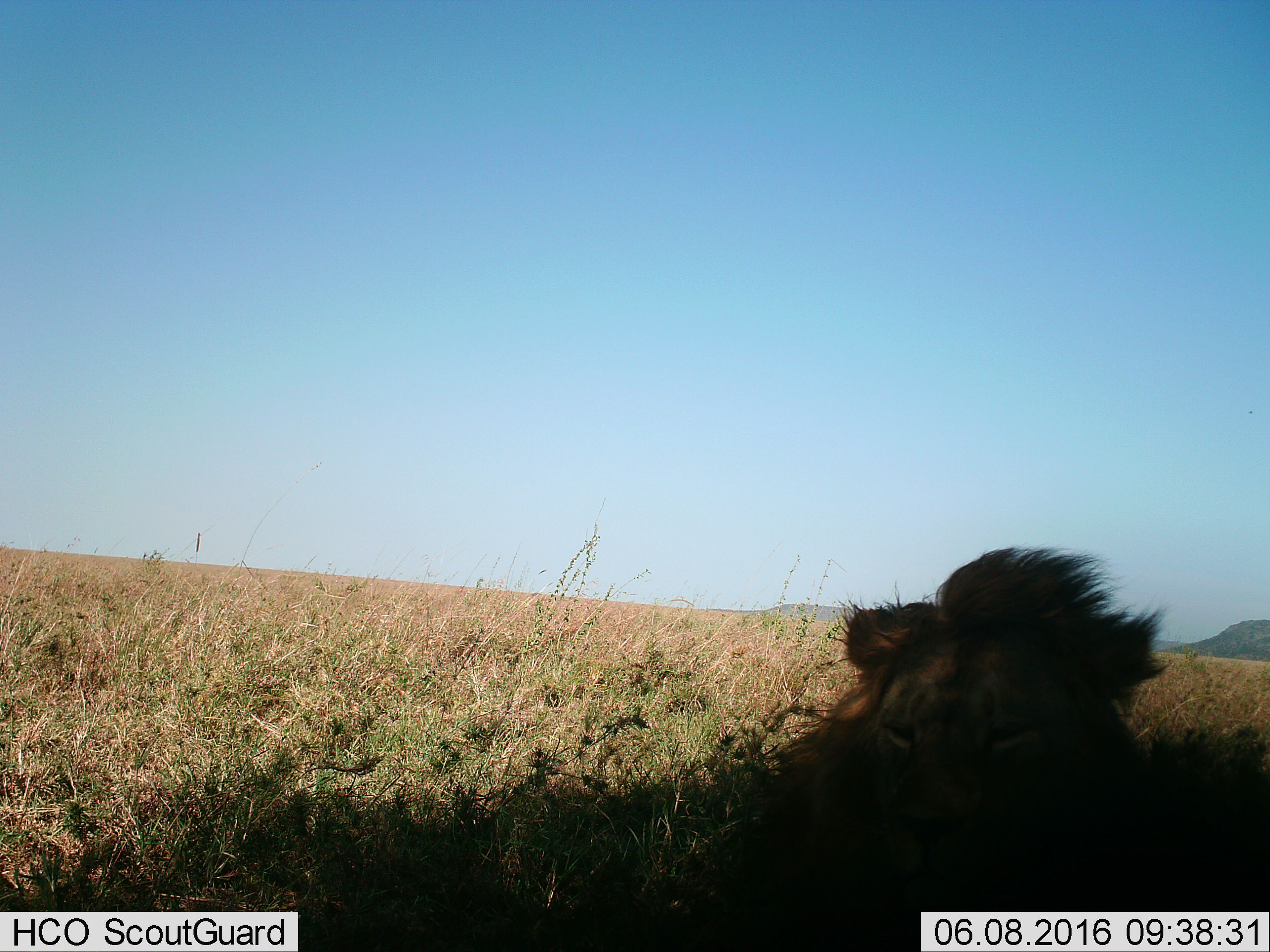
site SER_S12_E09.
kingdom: Animalia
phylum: Chordata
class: Mammalia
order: Carnivora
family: Felidae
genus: Panthera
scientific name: Panthera leo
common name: lion male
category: lionmale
Lionmale (lion male) (Panthera leo), count 1. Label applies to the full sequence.